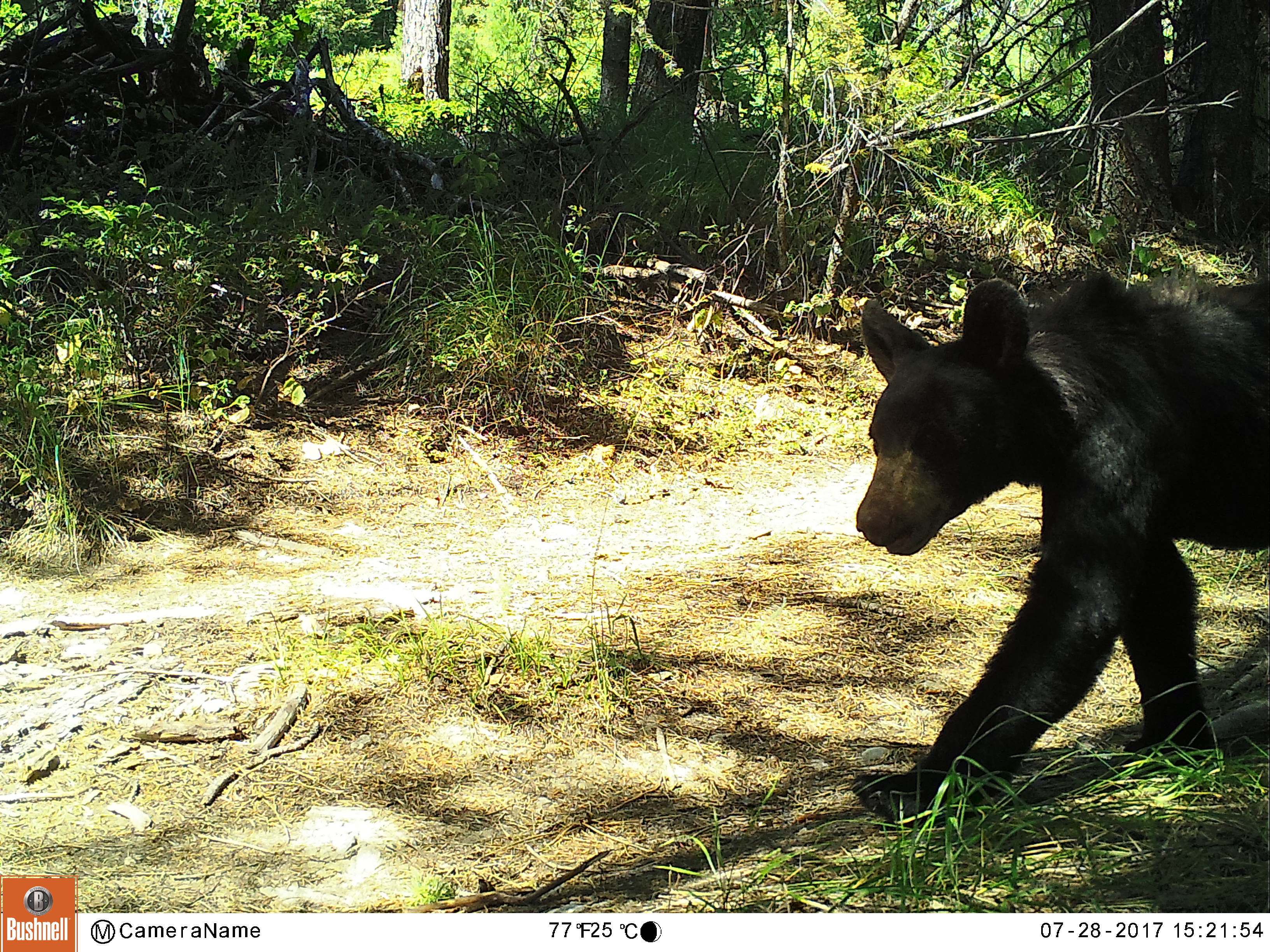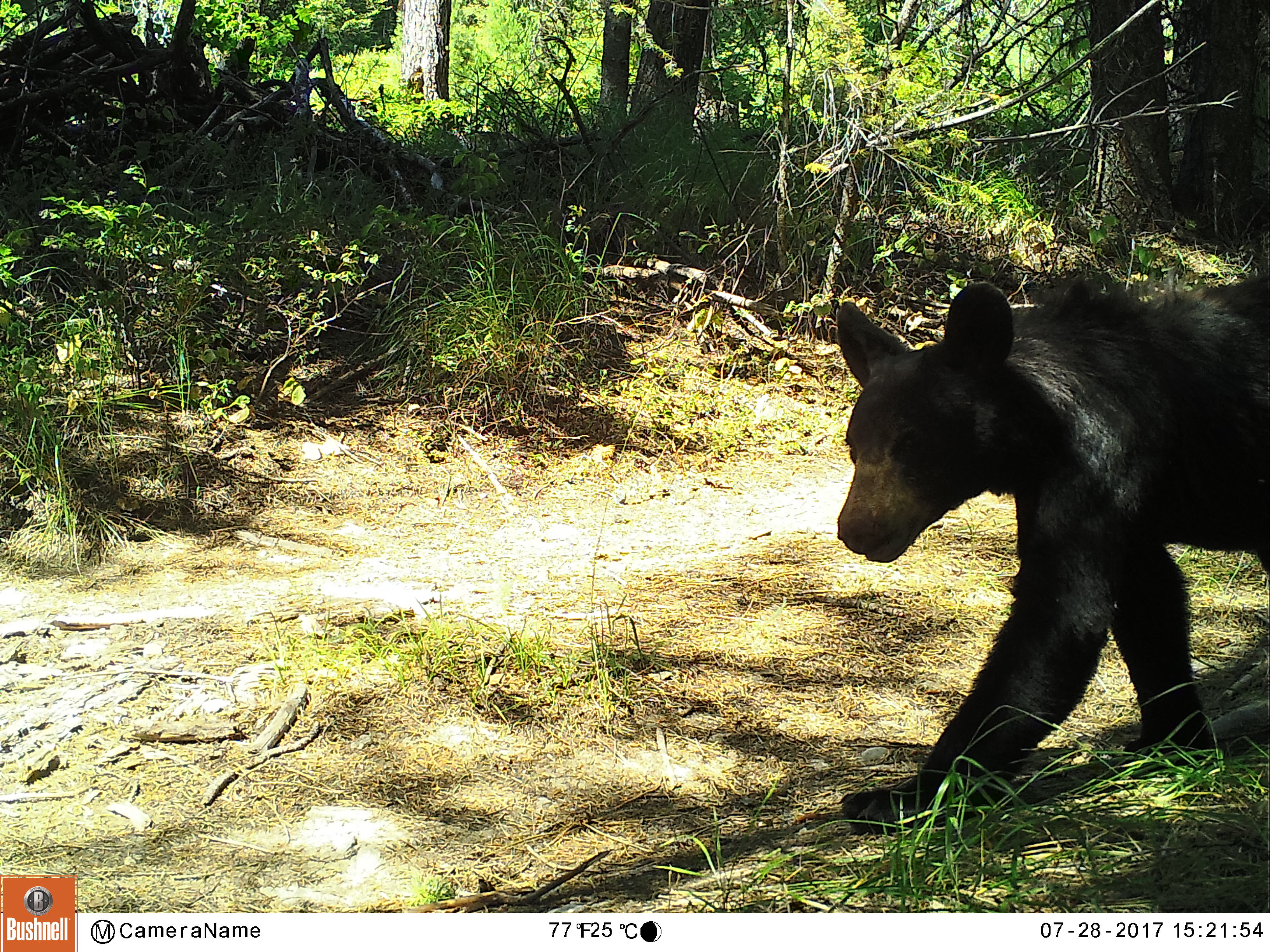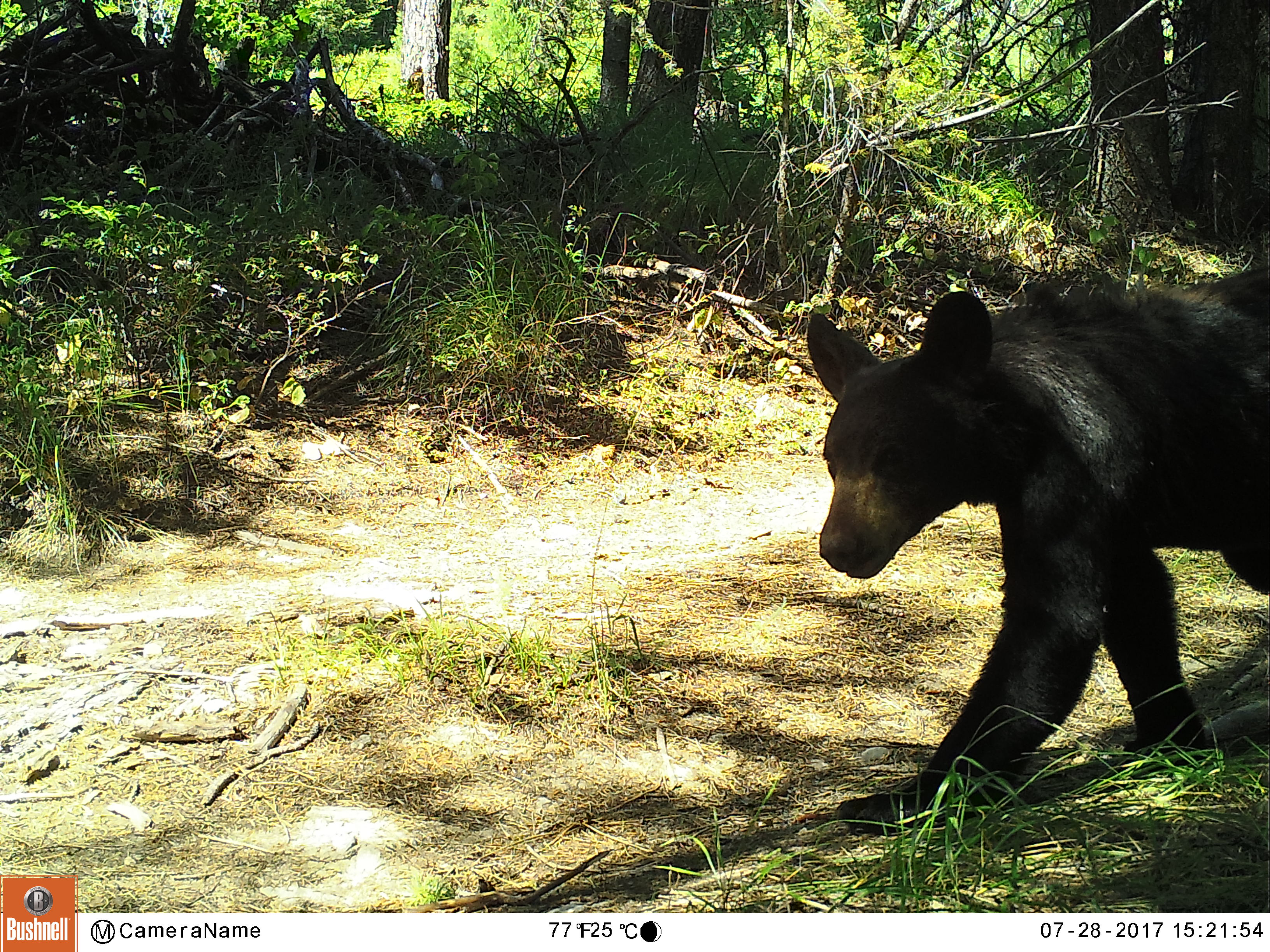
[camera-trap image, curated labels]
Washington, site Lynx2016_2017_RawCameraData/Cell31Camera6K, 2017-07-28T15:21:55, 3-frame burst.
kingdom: Animalia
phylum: Chordata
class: Mammalia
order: Carnivora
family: Ursidae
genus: Ursus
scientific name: Ursus americanus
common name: american black bear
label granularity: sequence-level